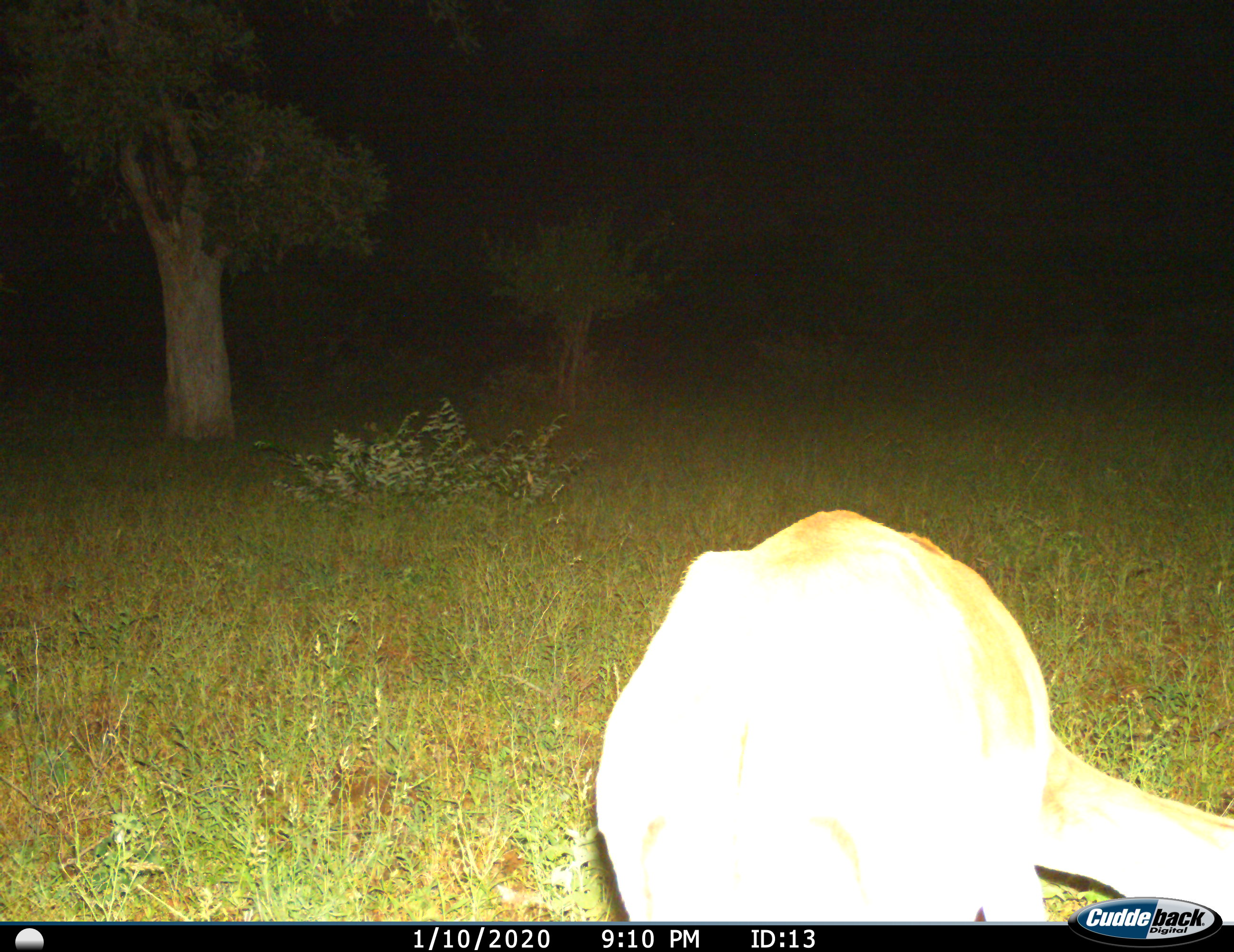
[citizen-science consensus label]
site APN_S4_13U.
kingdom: Animalia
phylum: Chordata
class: Mammalia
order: Artiodactyla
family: Bovidae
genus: Aepyceros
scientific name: Aepyceros melampus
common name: impala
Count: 1.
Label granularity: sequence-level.